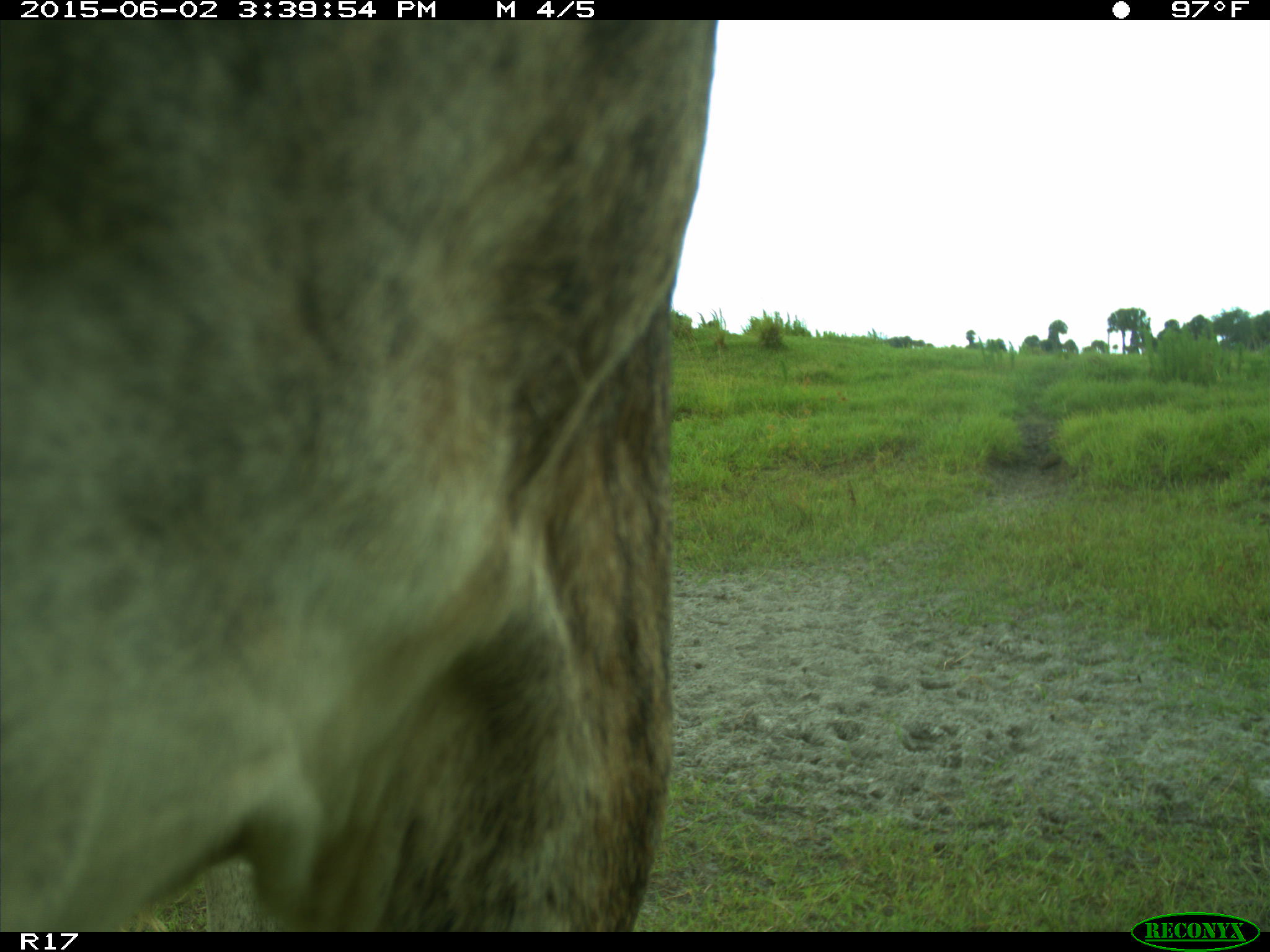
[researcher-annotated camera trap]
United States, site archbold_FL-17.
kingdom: Animalia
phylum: Chordata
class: Mammalia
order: Artiodactyla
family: Bovidae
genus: Bos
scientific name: Bos taurus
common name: domestic cow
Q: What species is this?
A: Bos taurus (domestic cow).